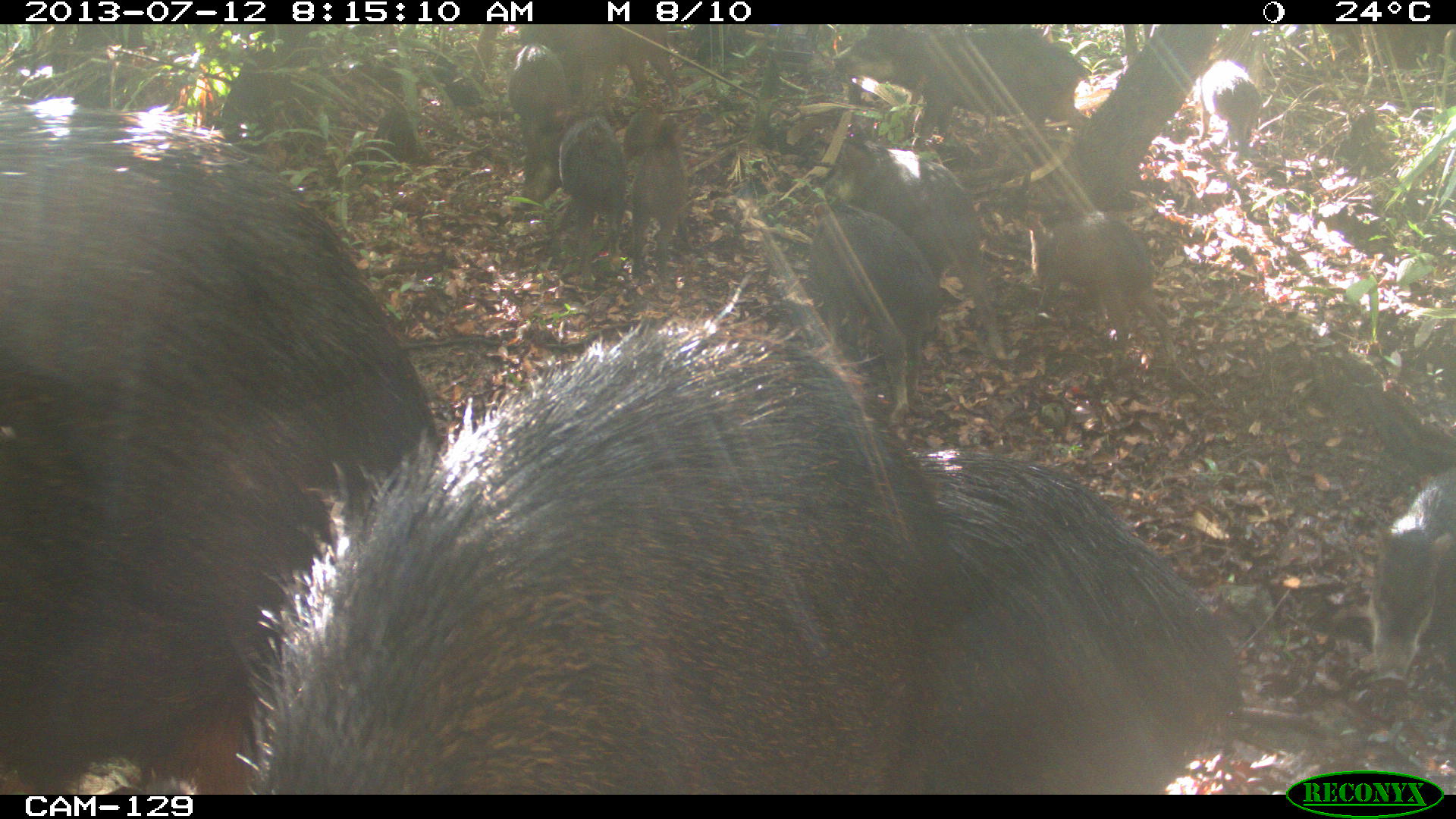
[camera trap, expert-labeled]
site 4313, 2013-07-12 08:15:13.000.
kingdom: Animalia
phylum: Chordata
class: Mammalia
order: Artiodactyla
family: Tayassuidae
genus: Tayassu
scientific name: Tayassu pecari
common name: white-lipped peccary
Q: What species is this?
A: Tayassu pecari (white-lipped peccary).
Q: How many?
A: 20.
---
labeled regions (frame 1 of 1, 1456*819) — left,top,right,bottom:
tayassu pecari: 235,282,955,795; 0,100,440,793; 918,449,1244,793; 823,137,1007,359; 832,24,1091,150; 807,188,939,426; 1030,213,1176,361; 1370,467,1455,695; 558,116,629,291; 579,24,680,127; 1192,60,1262,157; 518,24,596,111; 520,117,585,211; 507,43,567,124; 623,106,662,178